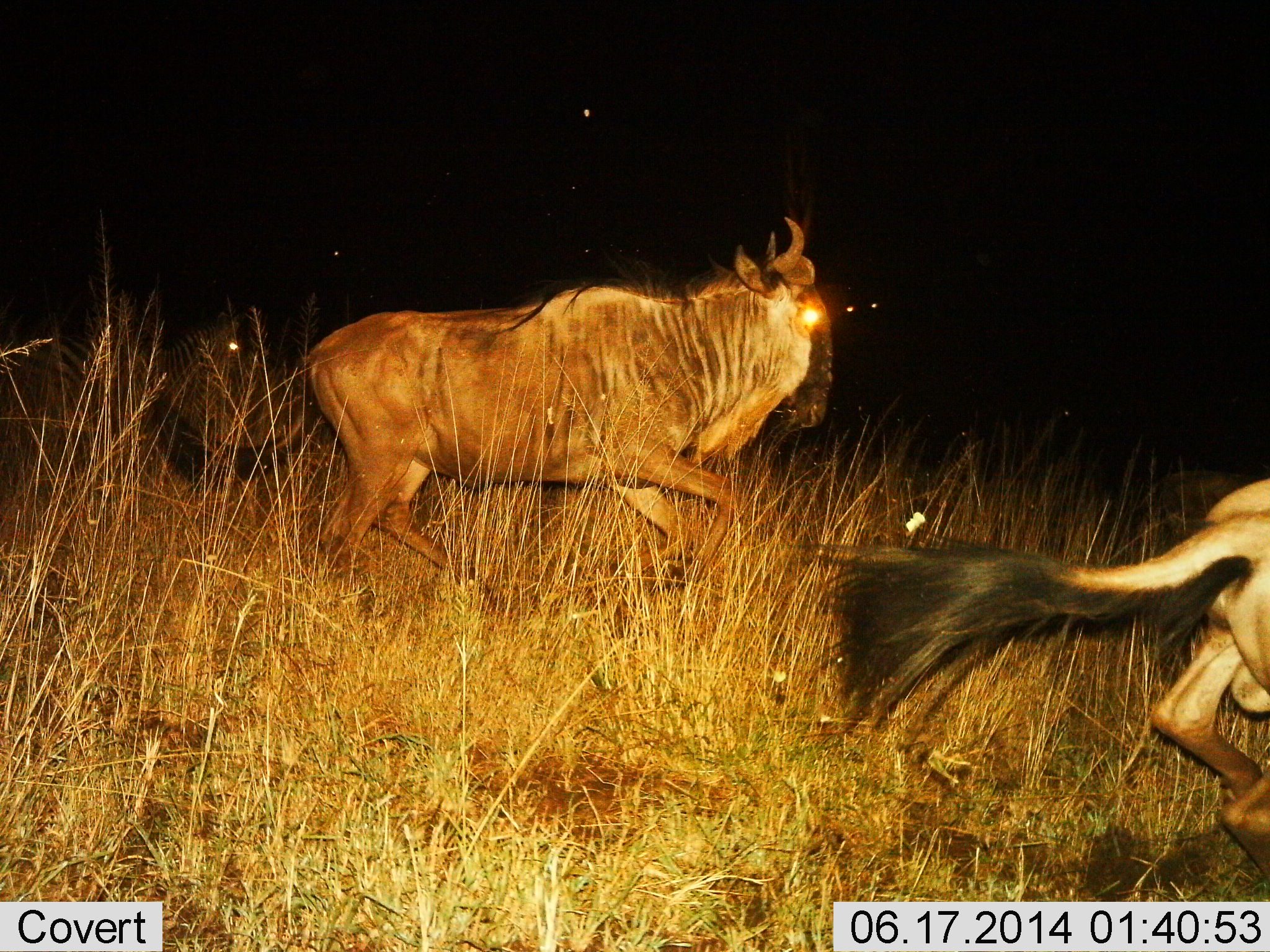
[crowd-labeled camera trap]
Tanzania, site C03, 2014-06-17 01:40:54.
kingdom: Animalia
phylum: Chordata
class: Mammalia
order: Artiodactyla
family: Bovidae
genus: Connochaetes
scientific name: Connochaetes taurinus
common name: blue wildebeest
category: wildebeest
Wildebeest (blue wildebeest) (Connochaetes taurinus), count 2. Behavior (volunteer vote fractions): standing 7%, resting 0%, moving 100%, interacting 7%. Young present (vote fraction): 0%. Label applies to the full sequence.